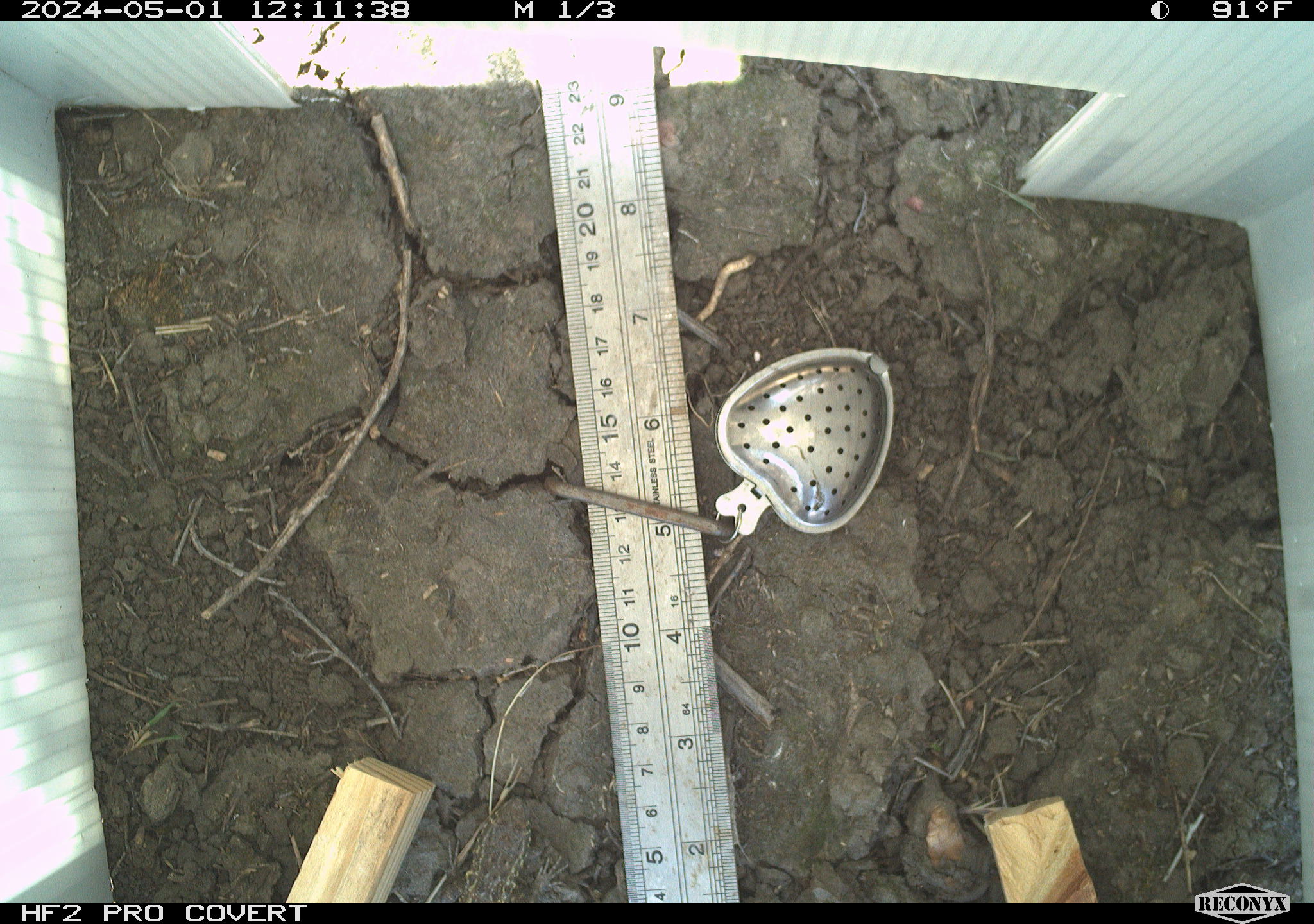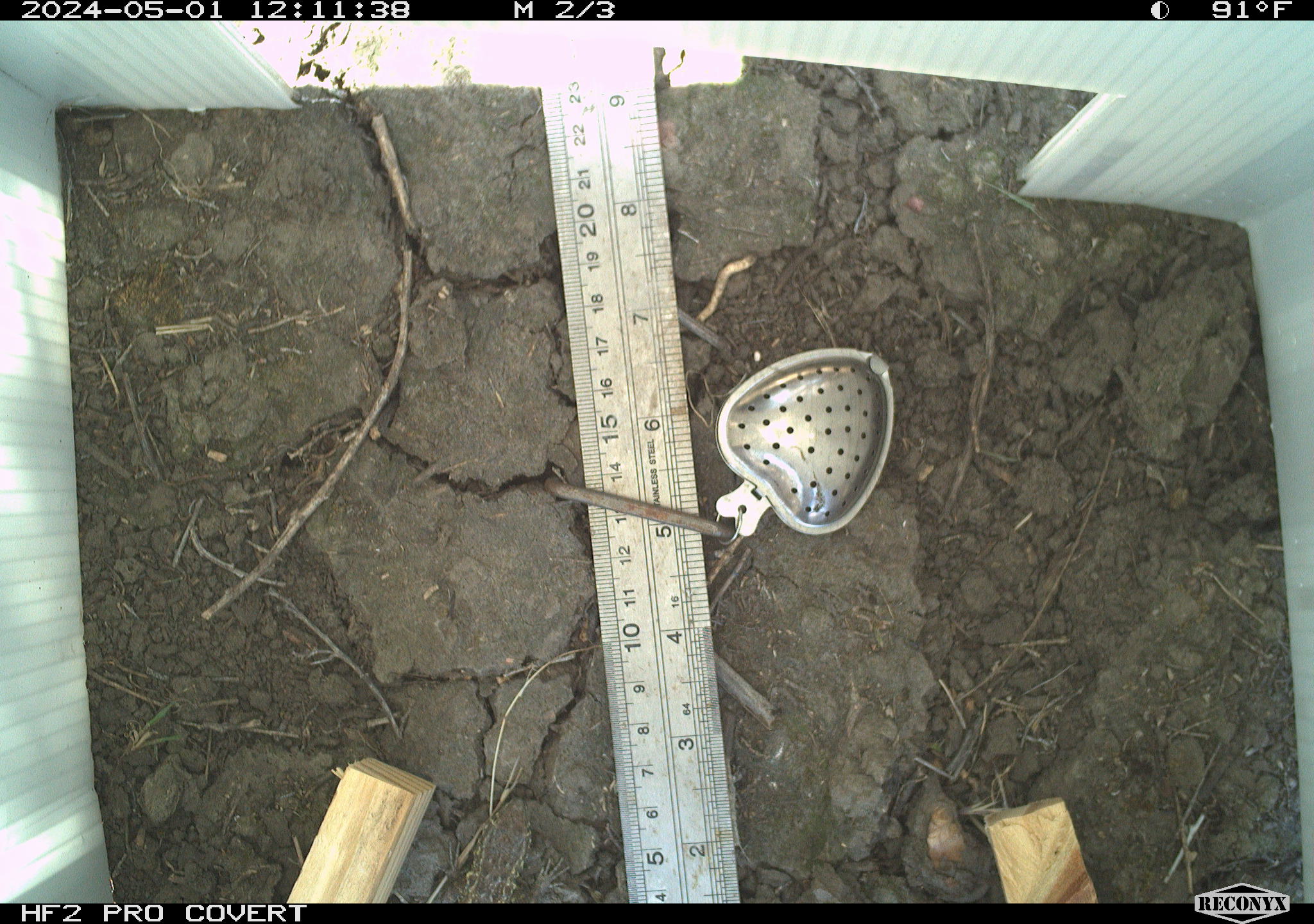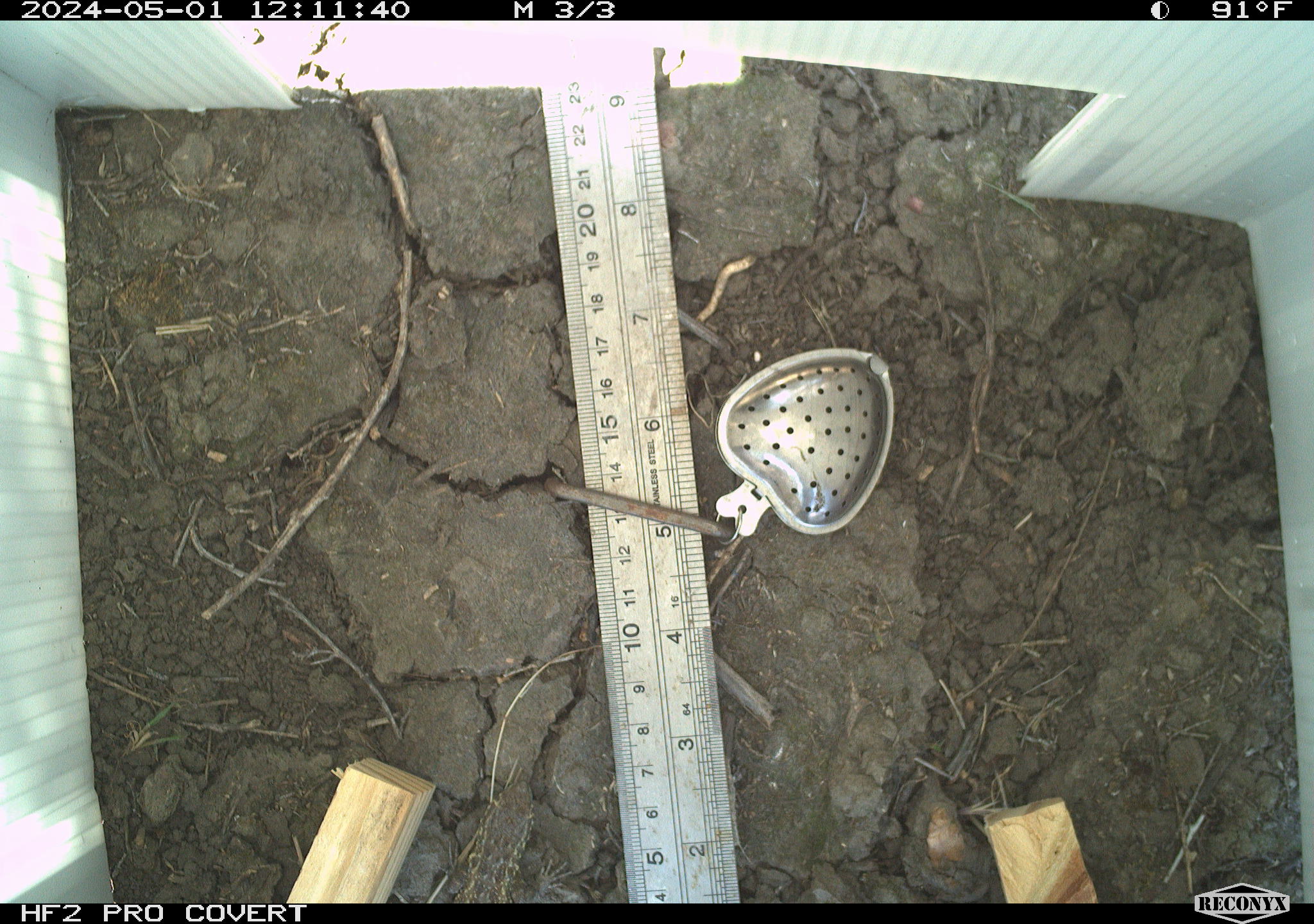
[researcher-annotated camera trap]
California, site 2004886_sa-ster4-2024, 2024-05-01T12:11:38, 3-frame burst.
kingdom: Animalia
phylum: Chordata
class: Reptilia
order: Squamata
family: Phrynosomatidae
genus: Uta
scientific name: Uta stansburiana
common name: common side-blotched lizard